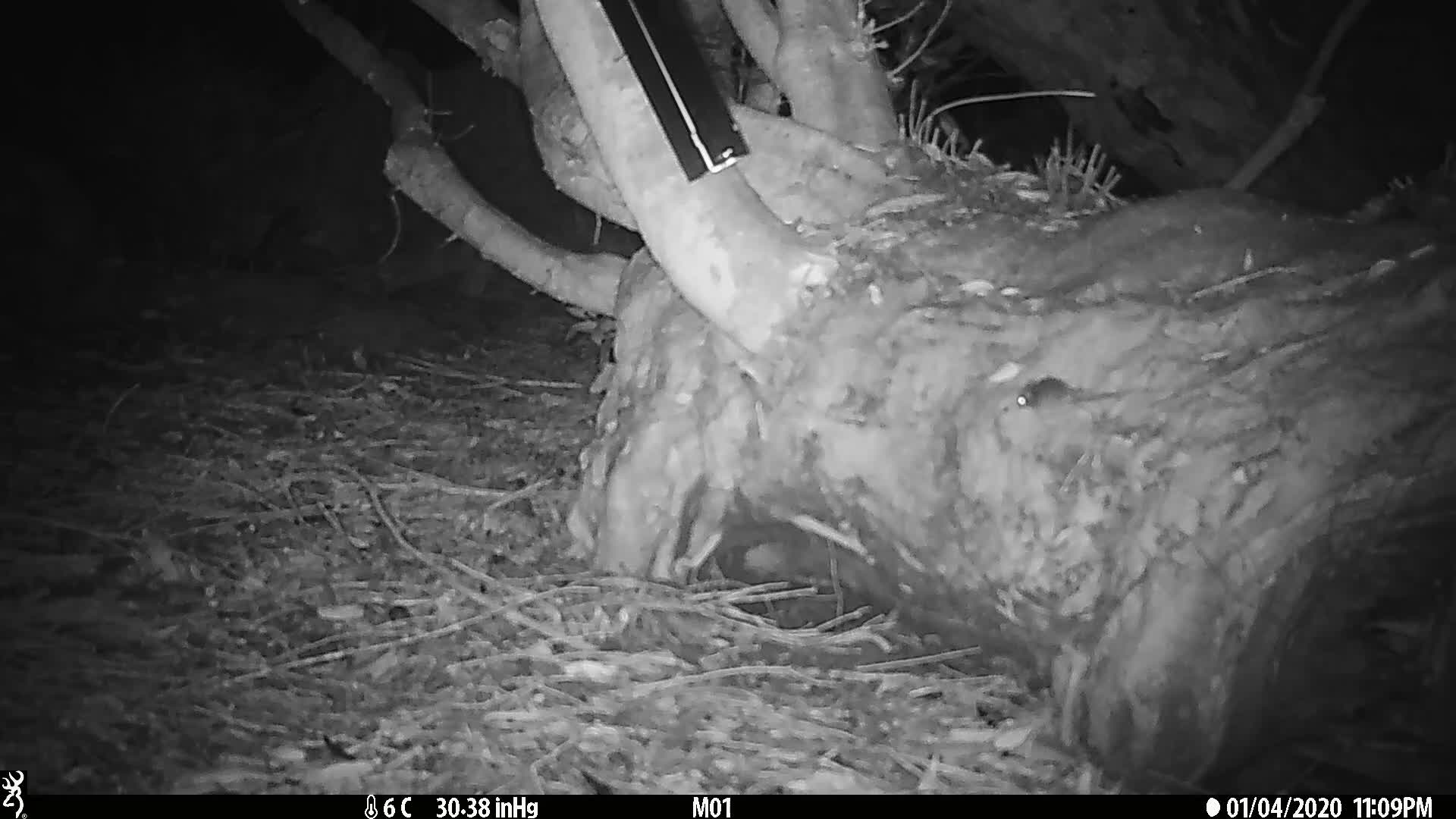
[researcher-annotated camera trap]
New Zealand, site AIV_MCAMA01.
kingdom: Animalia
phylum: Chordata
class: Mammalia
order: Rodentia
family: Muridae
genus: Mus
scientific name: Mus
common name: mouse